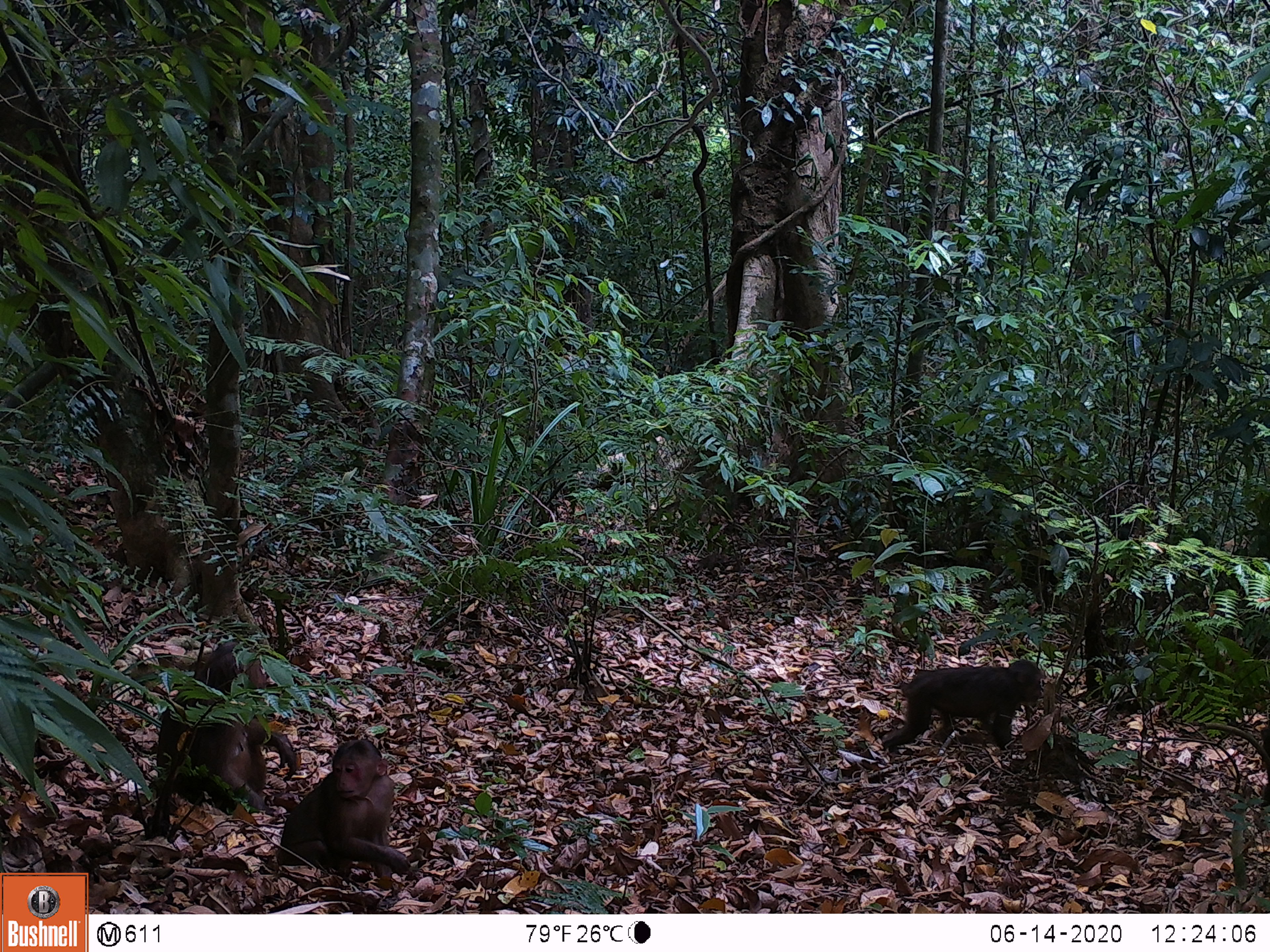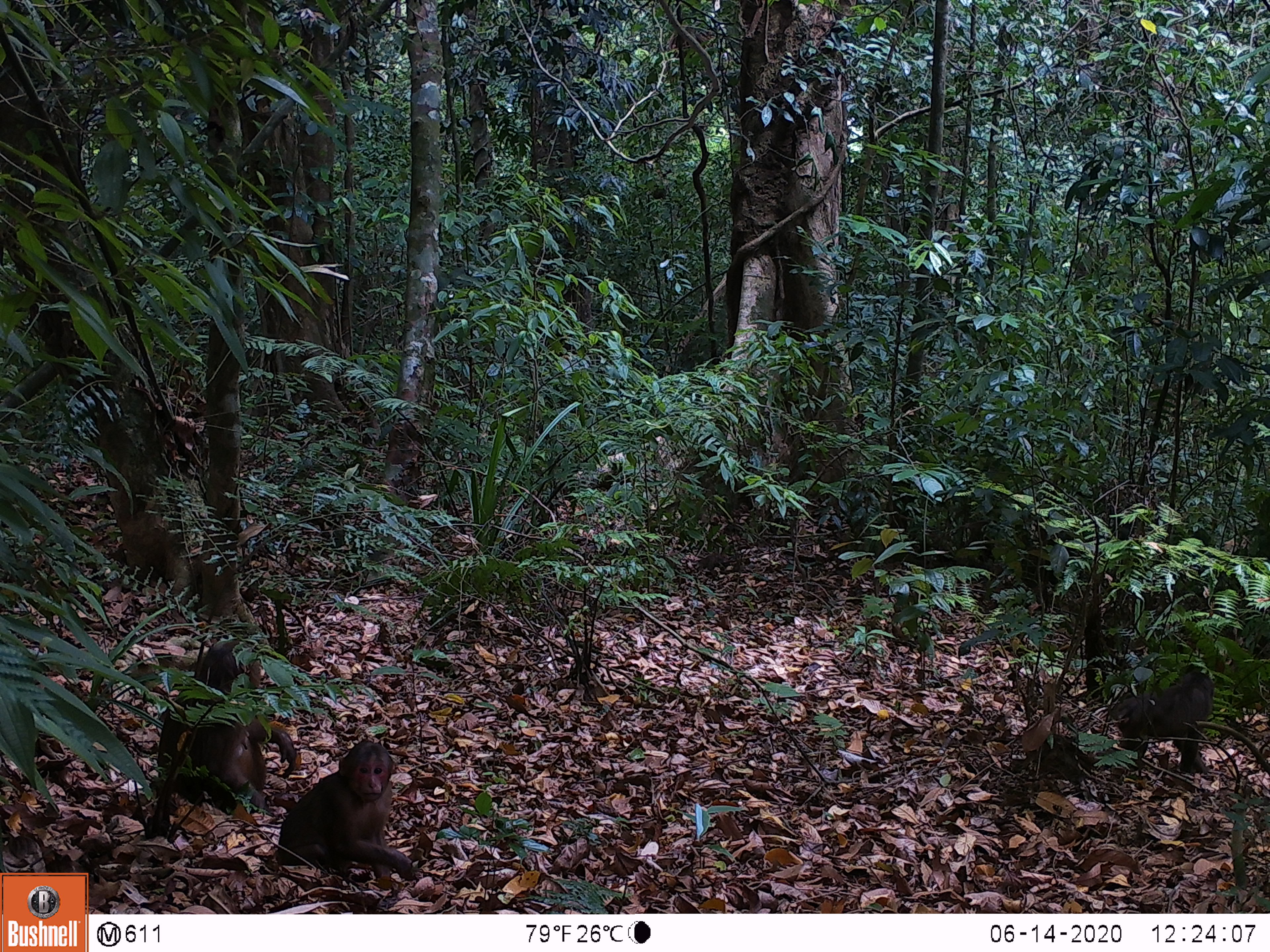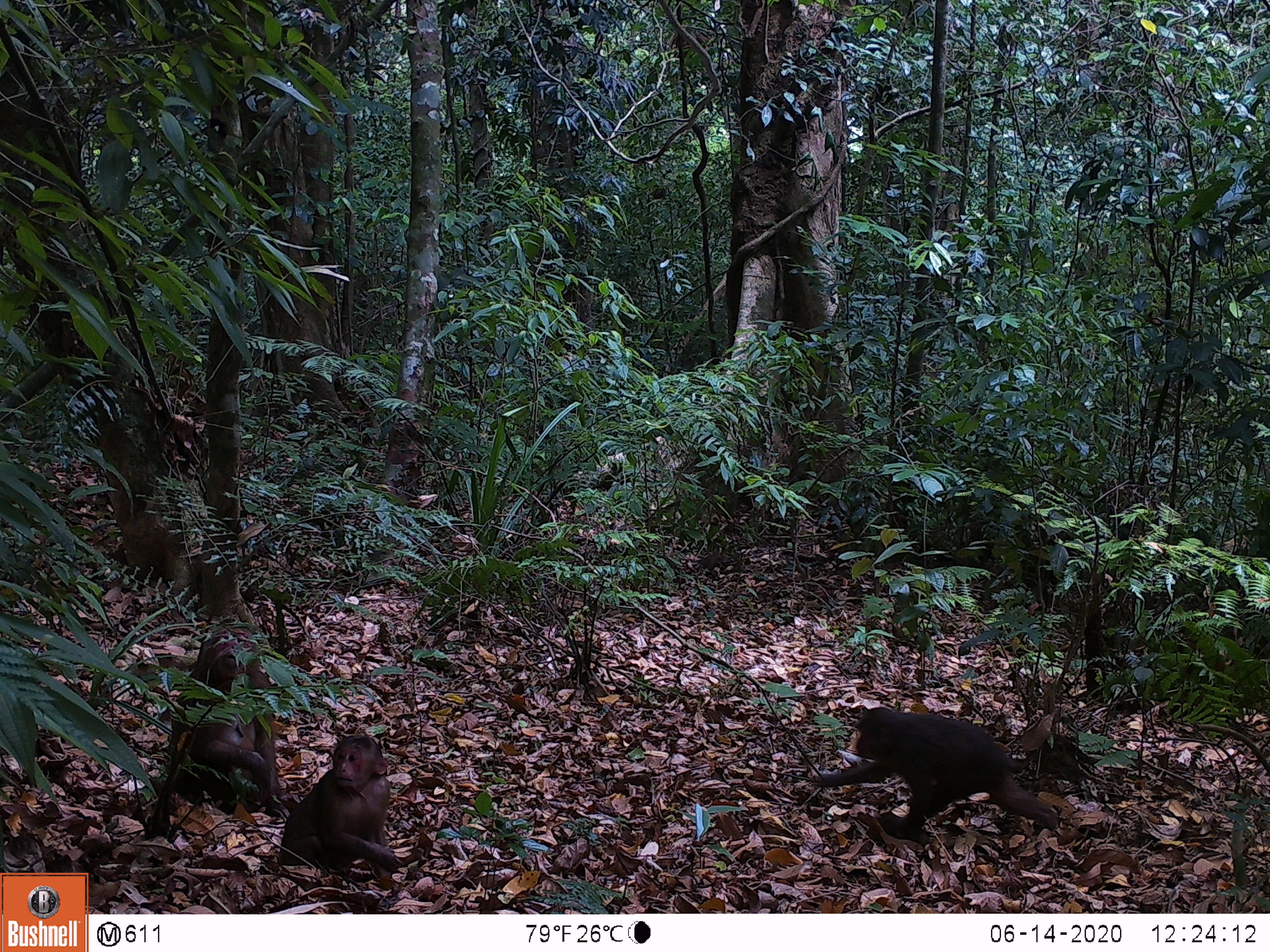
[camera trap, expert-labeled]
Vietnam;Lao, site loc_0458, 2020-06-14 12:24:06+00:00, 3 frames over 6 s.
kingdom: Animalia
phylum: Chordata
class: Mammalia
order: Artiodactyla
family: Suidae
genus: Sus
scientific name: Sus scrofa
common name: eurasian wild pig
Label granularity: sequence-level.